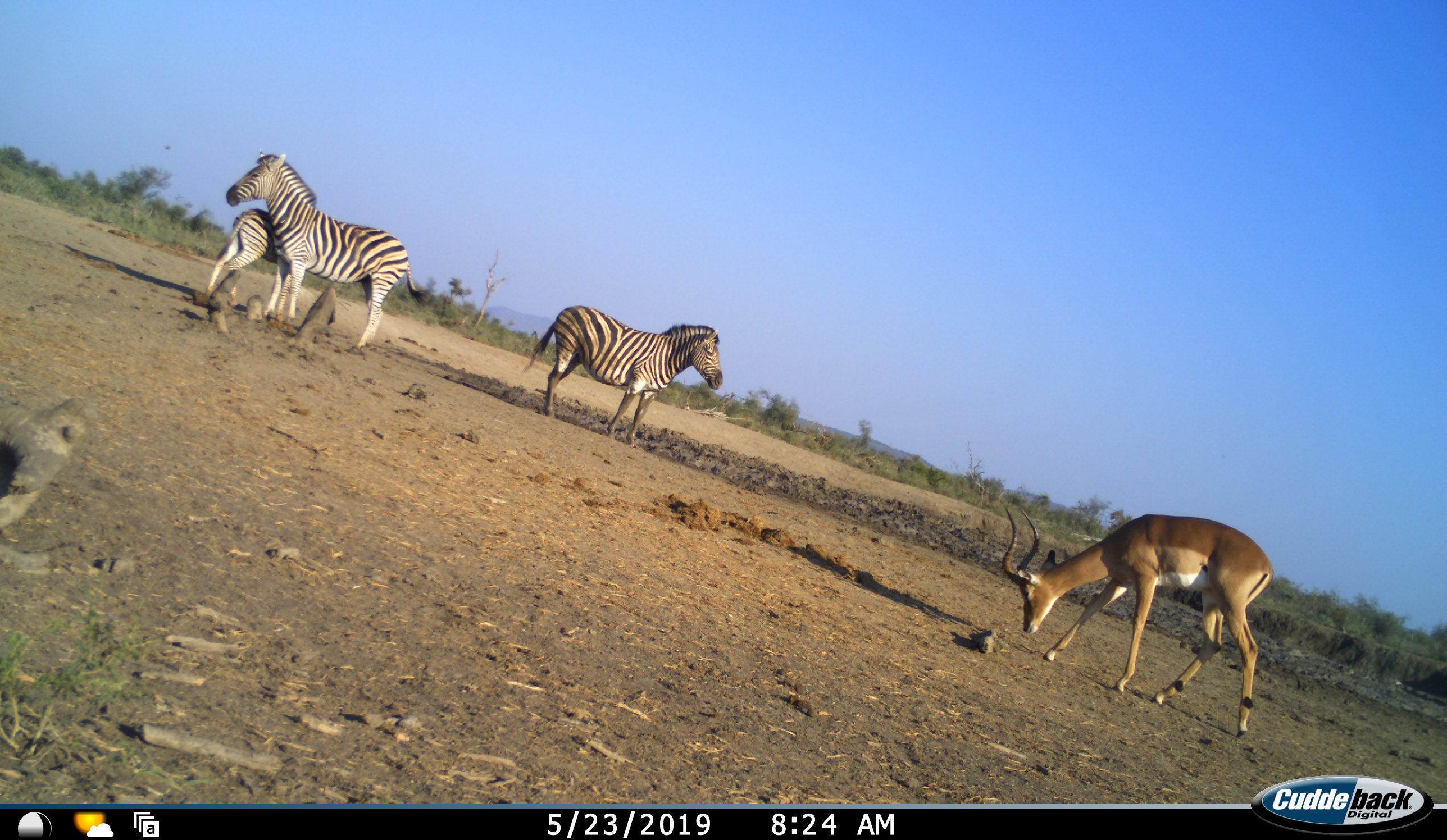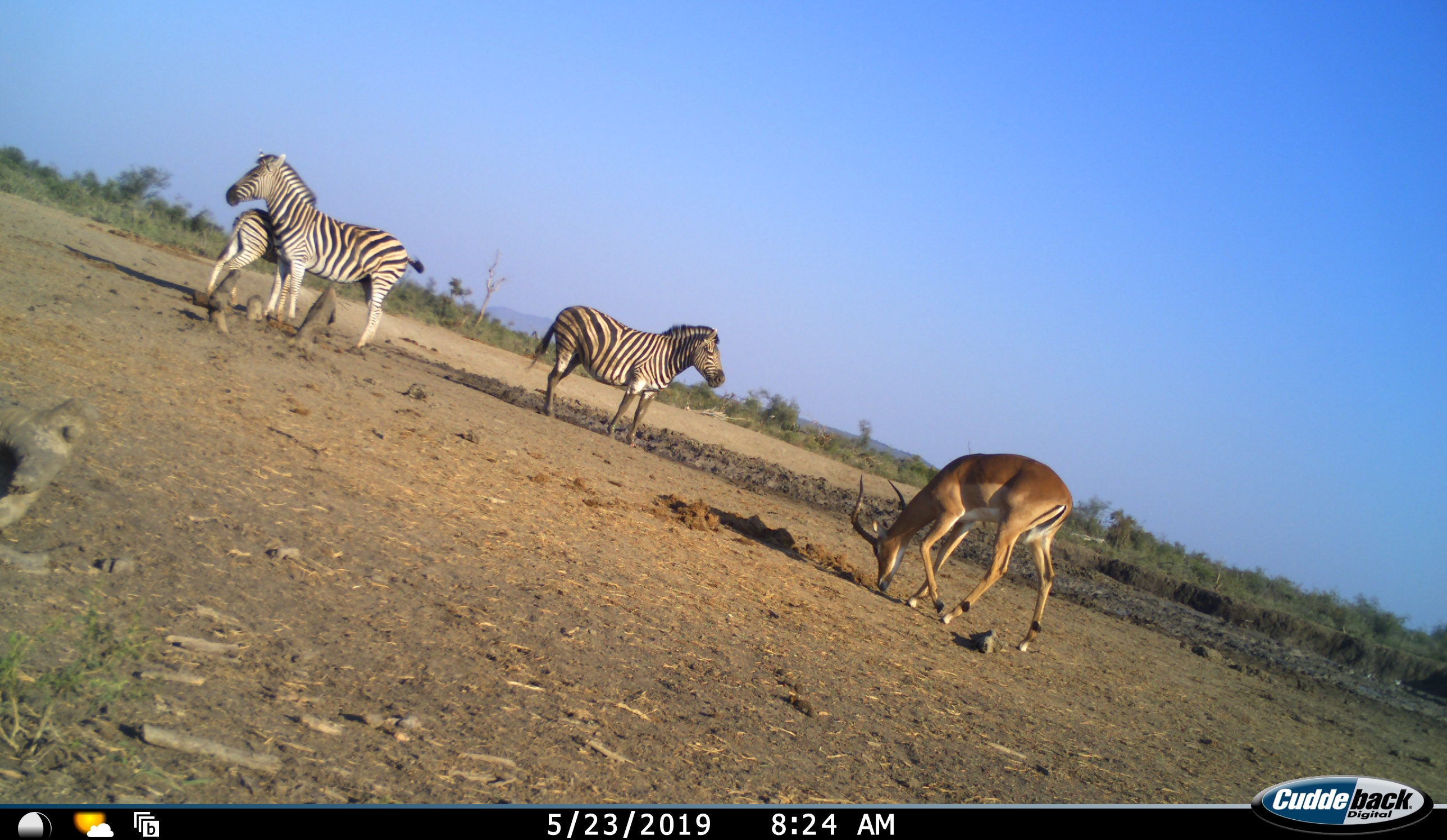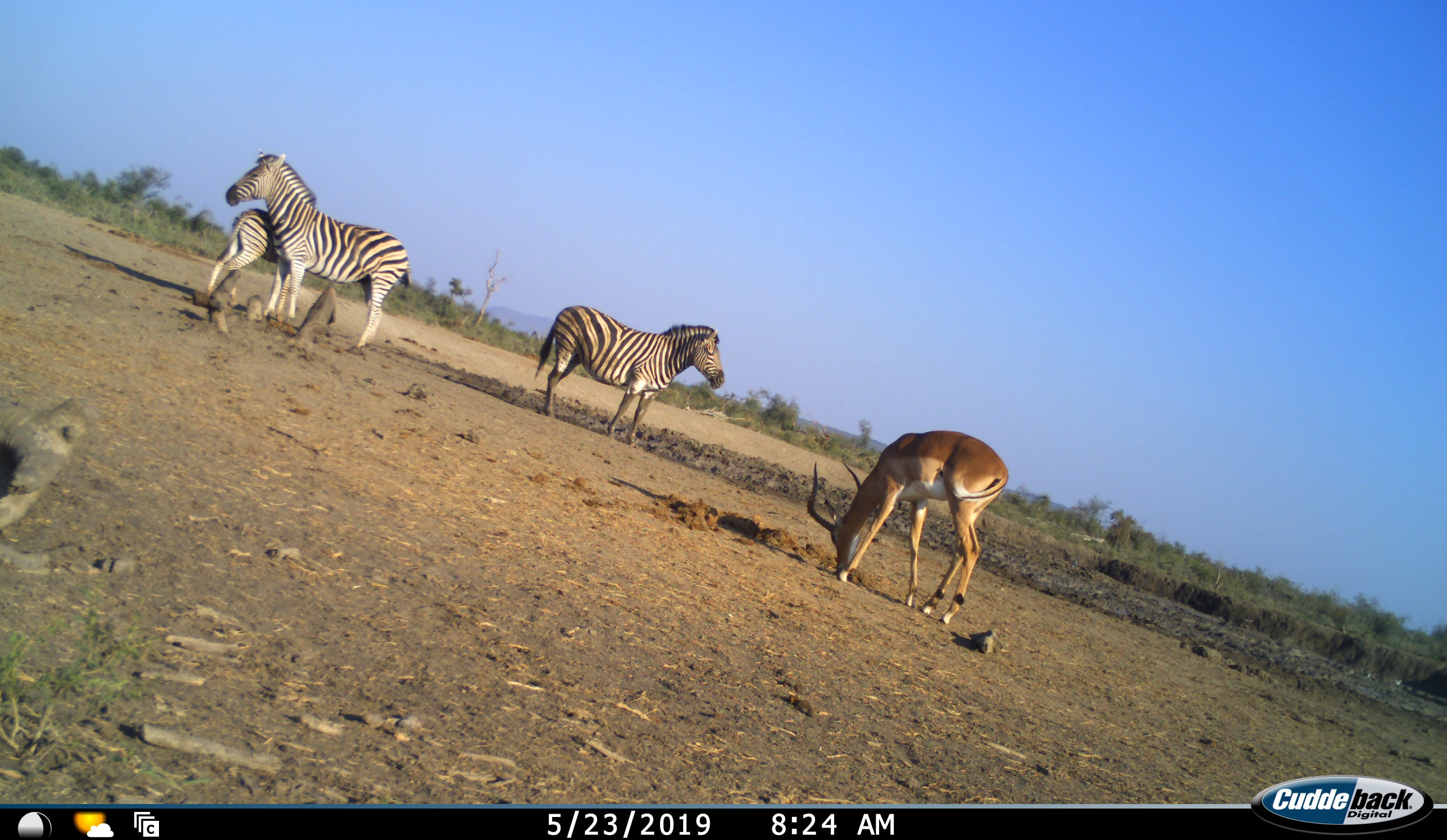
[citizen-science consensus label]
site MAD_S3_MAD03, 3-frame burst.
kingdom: Animalia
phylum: Chordata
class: Mammalia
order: Artiodactyla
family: Bovidae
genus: Aepyceros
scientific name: Aepyceros melampus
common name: impala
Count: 1.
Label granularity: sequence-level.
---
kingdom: Animalia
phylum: Chordata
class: Mammalia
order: Perissodactyla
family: Equidae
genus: Equus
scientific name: Equus quagga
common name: plains zebra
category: zebraplains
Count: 3.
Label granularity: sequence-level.